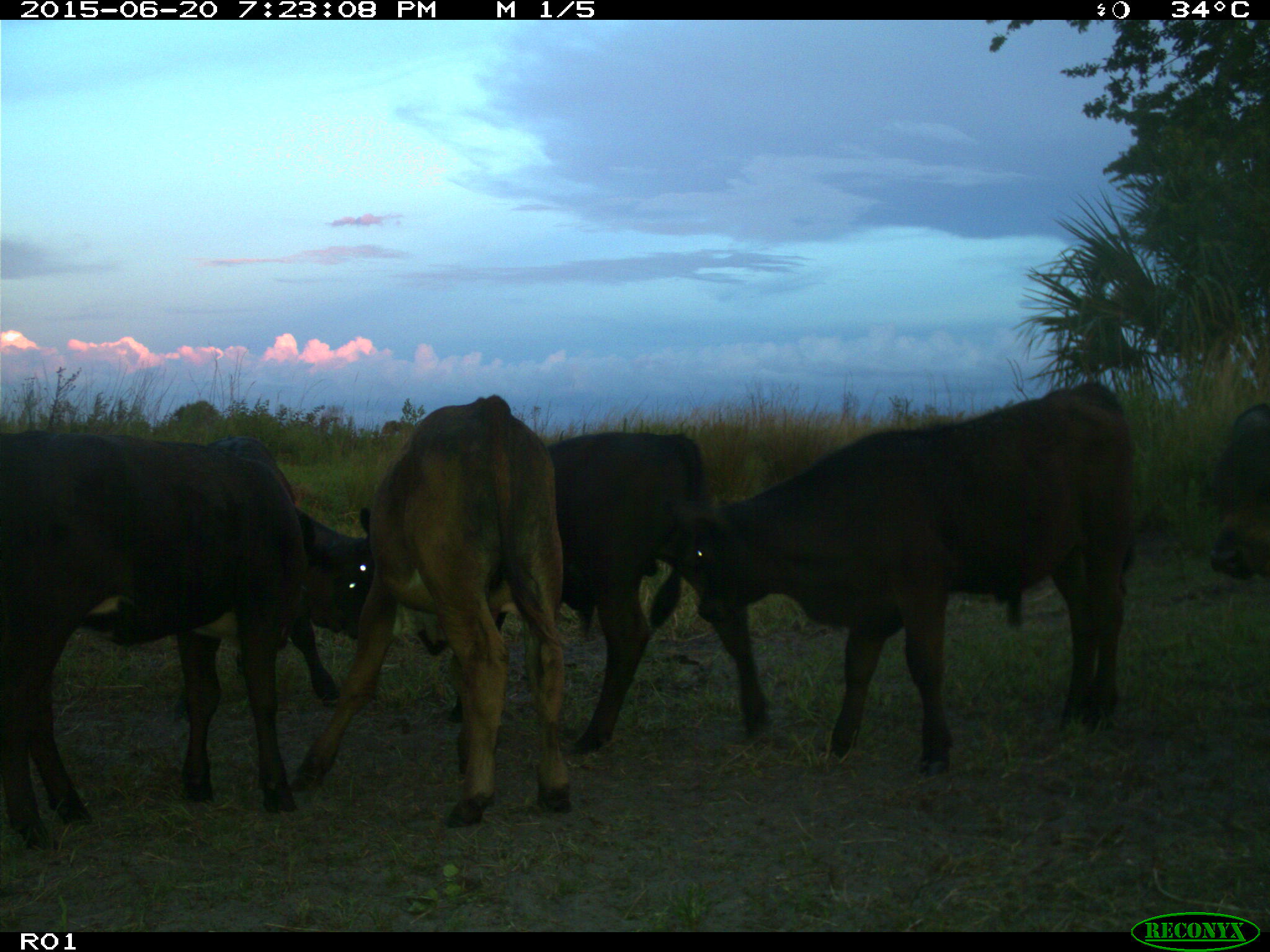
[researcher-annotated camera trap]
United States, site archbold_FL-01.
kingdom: Animalia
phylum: Chordata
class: Mammalia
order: Artiodactyla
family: Bovidae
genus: Bos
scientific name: Bos taurus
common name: domestic cow